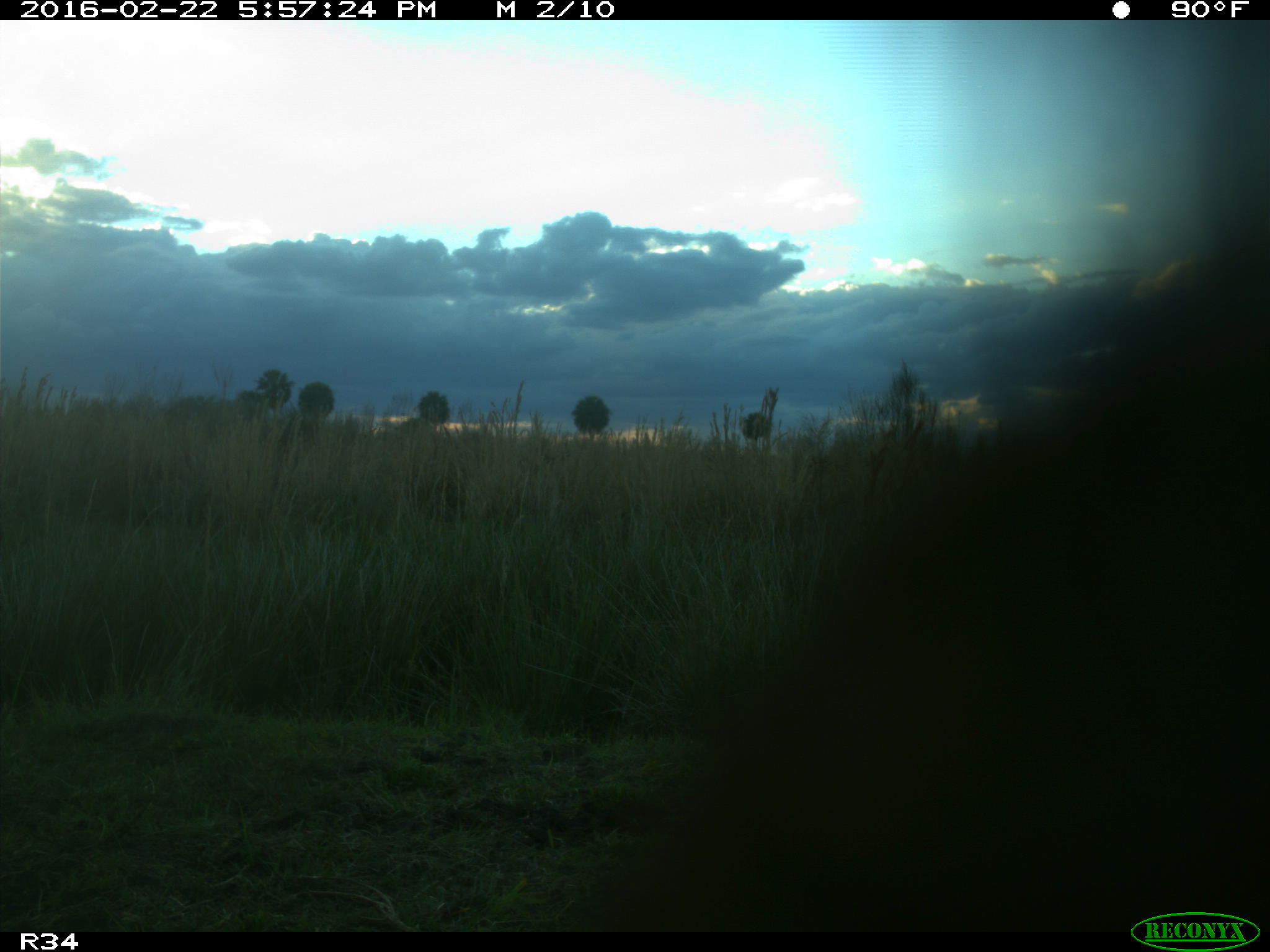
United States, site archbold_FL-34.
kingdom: Animalia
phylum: Chordata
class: Mammalia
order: Artiodactyla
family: Bovidae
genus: Bos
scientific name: Bos taurus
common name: domestic cow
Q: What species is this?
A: Bos taurus (domestic cow).